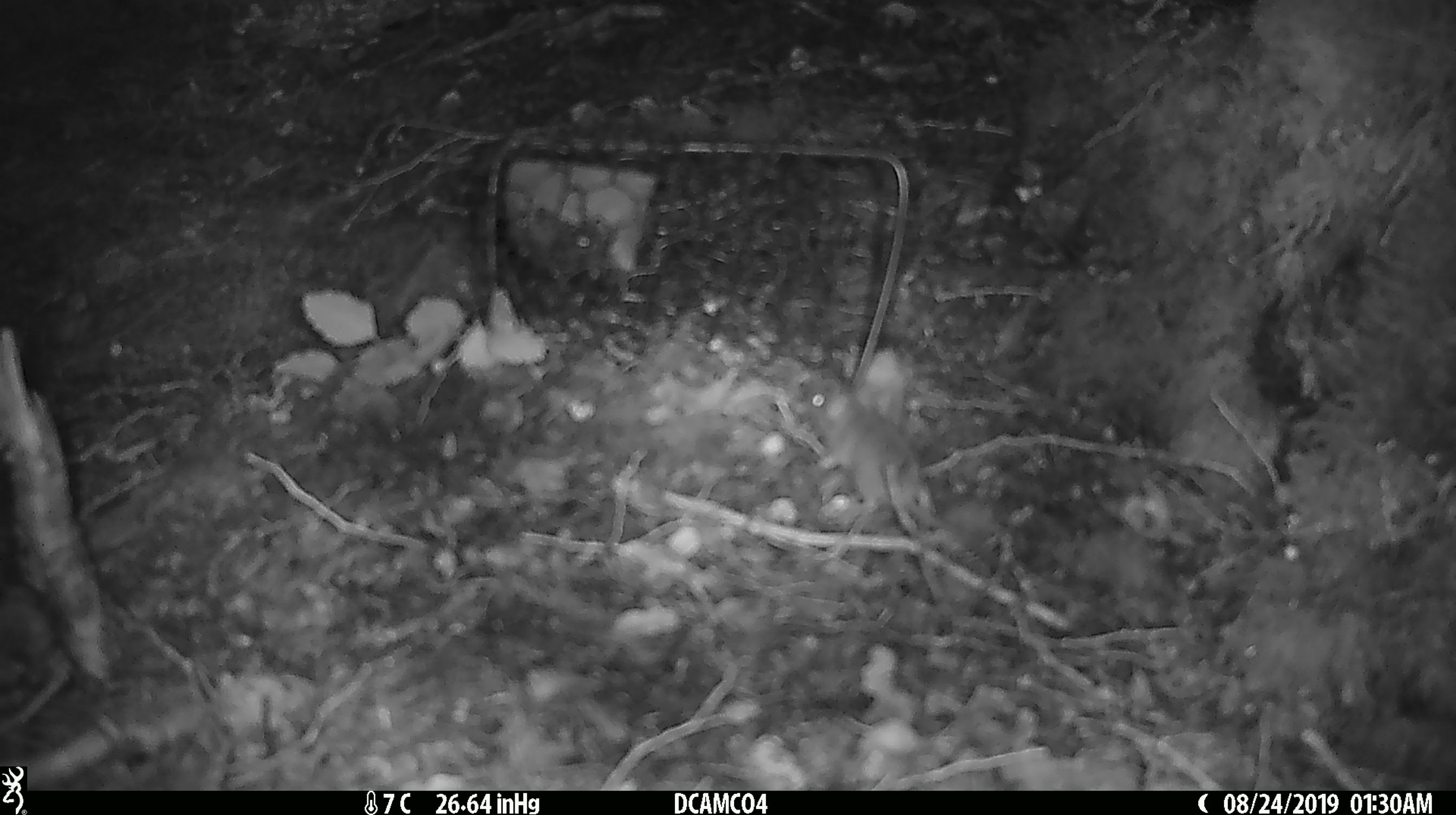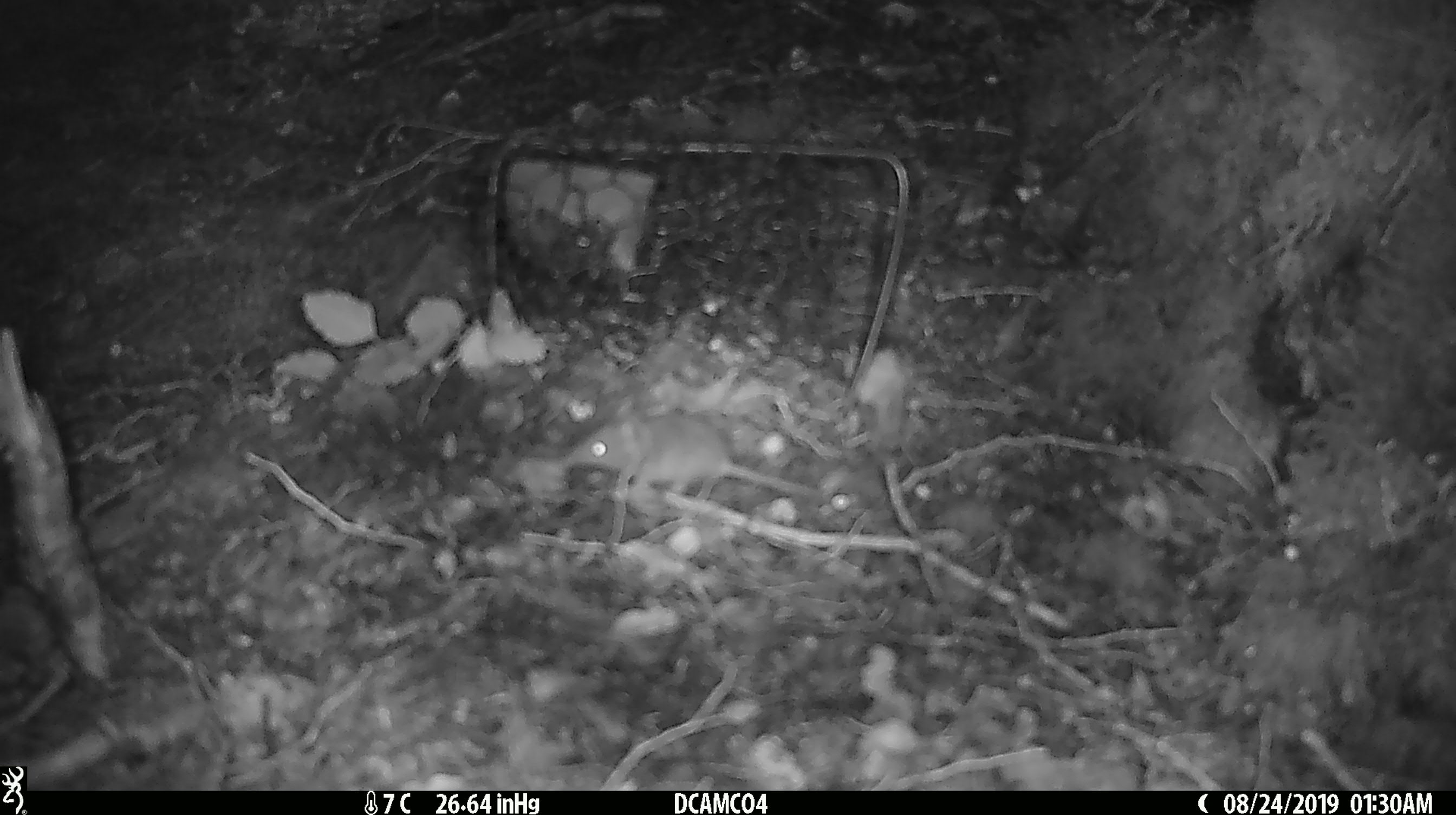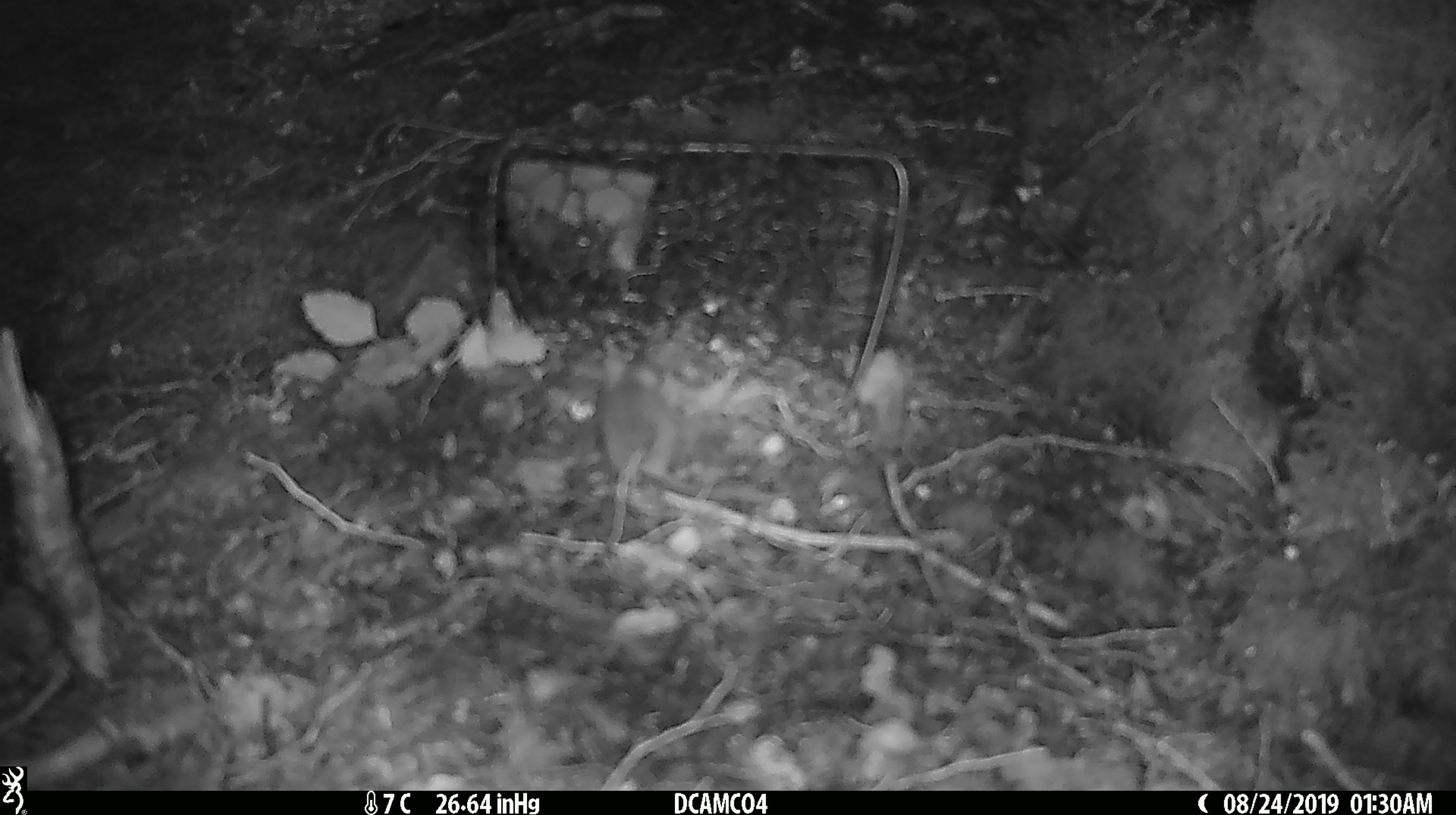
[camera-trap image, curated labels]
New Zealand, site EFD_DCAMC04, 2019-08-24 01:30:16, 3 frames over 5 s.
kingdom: Animalia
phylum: Chordata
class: Mammalia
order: Rodentia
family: Muridae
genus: Mus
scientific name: Mus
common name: mouse